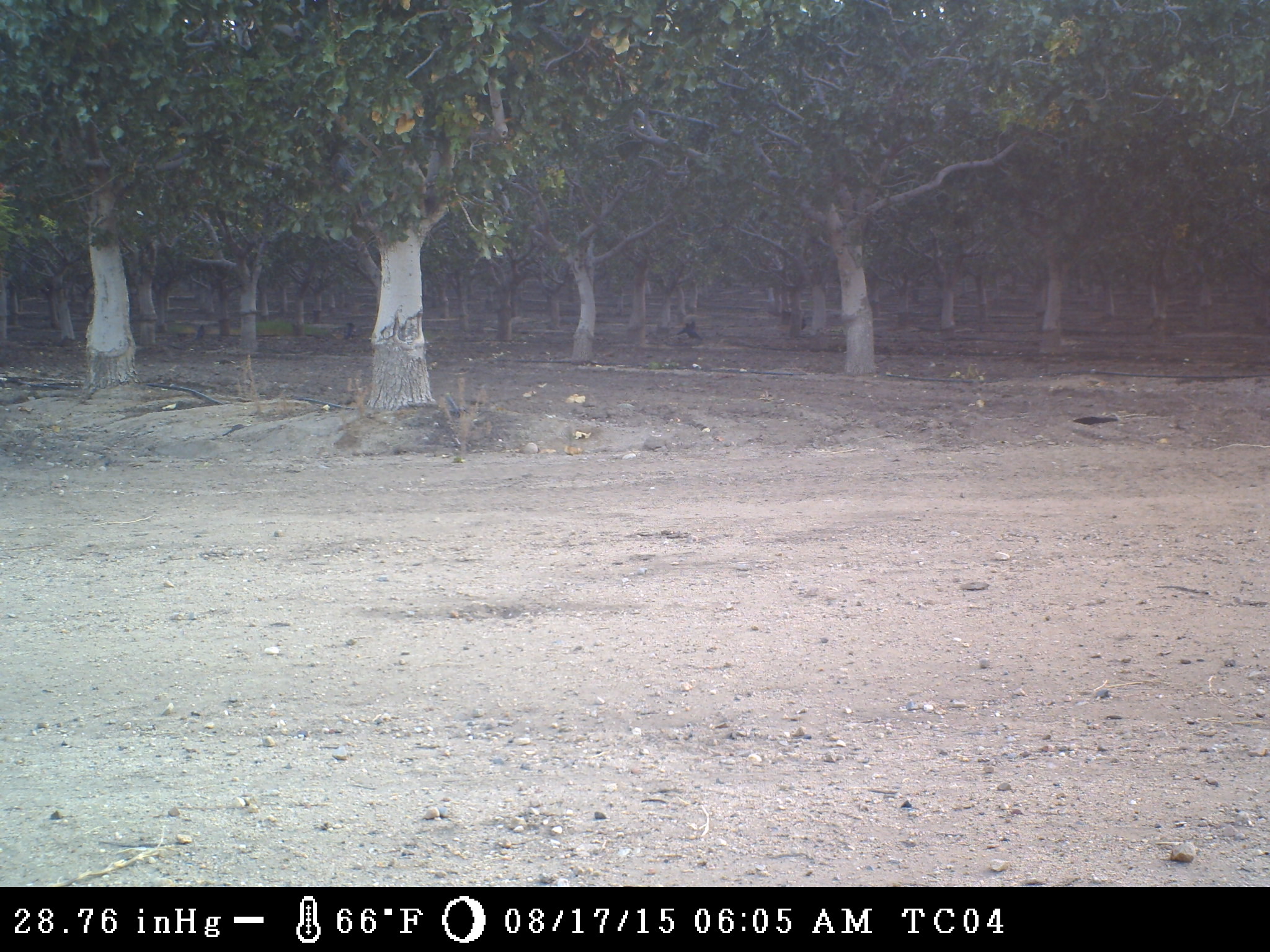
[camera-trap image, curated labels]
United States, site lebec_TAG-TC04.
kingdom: Animalia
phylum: Chordata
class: Aves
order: Passeriformes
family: Corvidae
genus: Corvus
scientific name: Corvus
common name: crows and ravens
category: unidentified corvus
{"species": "unidentified corvus (crows and ravens) (Corvus)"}